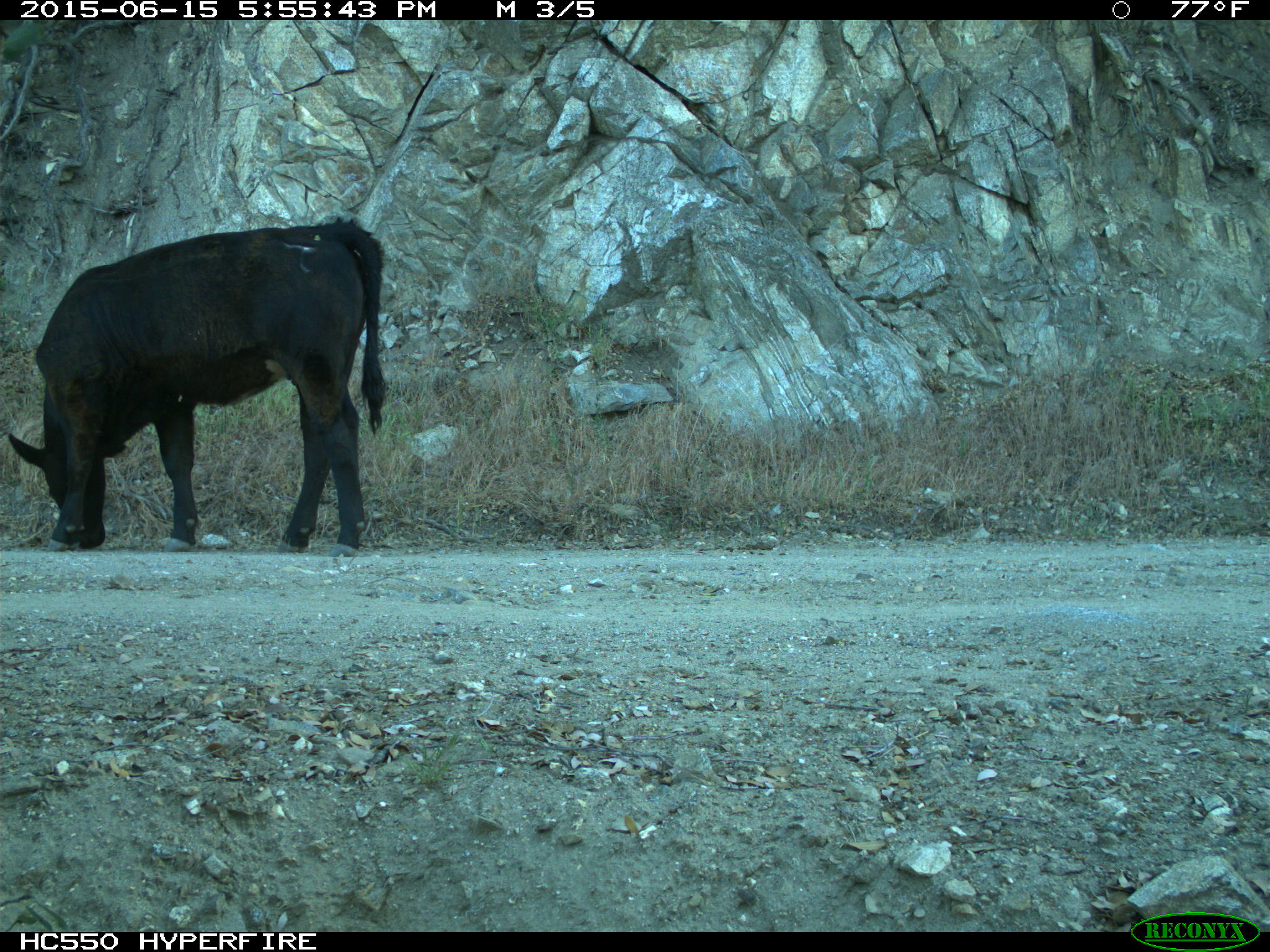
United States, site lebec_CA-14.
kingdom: Animalia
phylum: Chordata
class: Mammalia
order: Artiodactyla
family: Bovidae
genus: Bos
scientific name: Bos taurus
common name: domestic cow